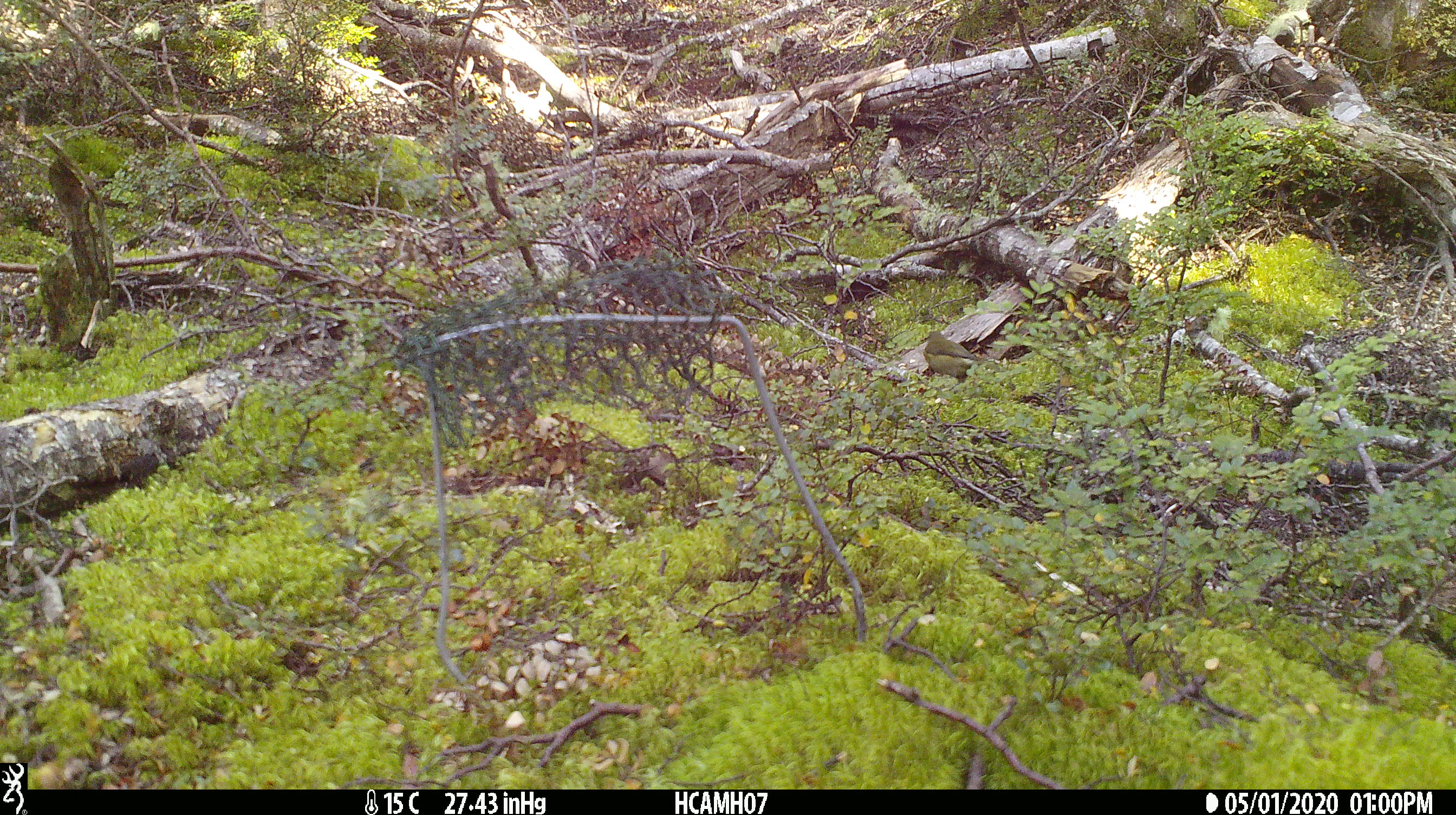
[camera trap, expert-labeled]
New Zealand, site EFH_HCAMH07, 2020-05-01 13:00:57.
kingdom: Animalia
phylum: Chordata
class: Aves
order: Passeriformes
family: Meliphagidae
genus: Anthornis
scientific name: Anthornis melanura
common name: new zealand bellbird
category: bellbird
Bellbird (new zealand bellbird) (Anthornis melanura).